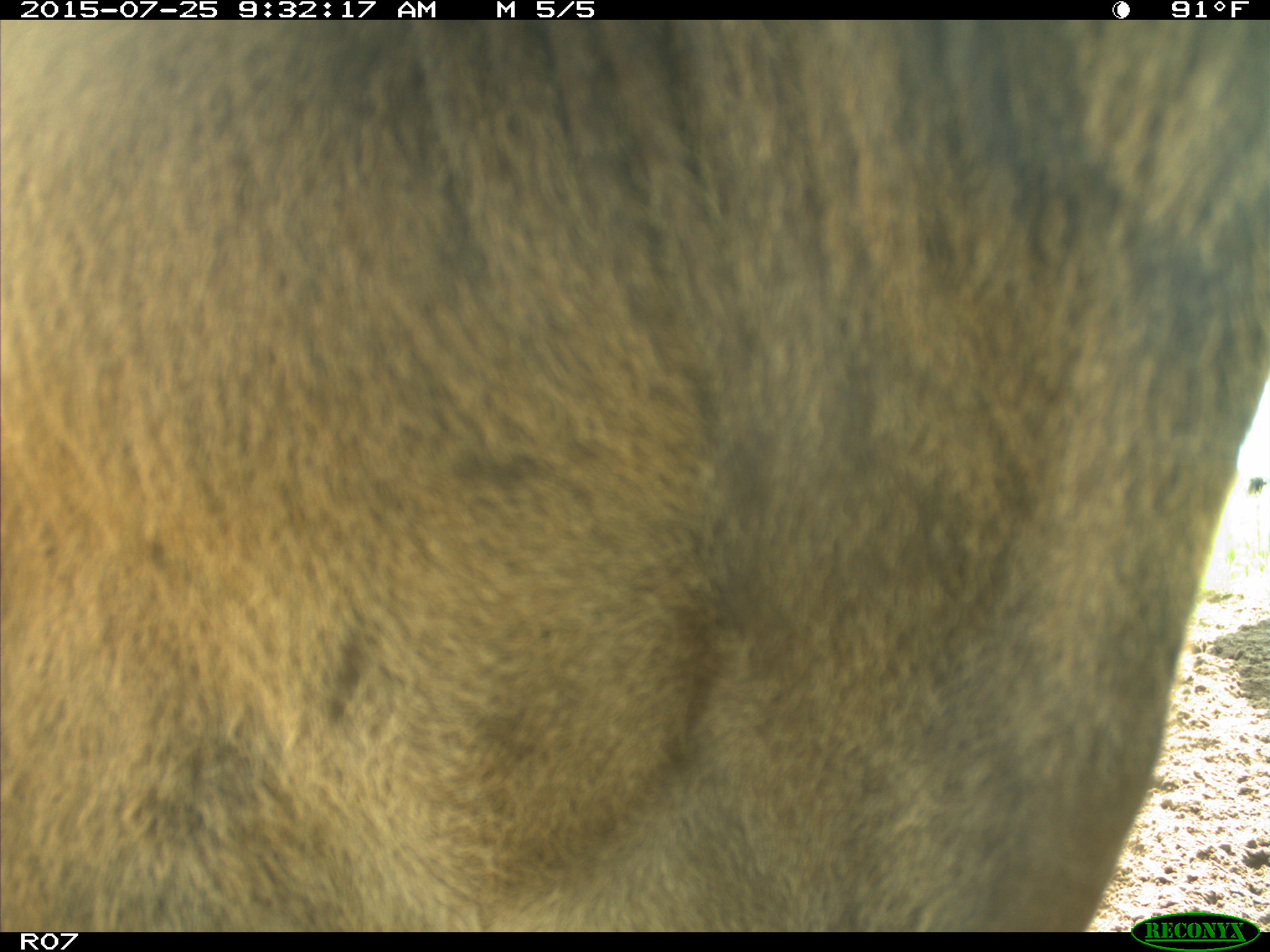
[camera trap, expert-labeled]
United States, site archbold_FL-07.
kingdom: Animalia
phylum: Chordata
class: Mammalia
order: Artiodactyla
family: Bovidae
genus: Bos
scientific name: Bos taurus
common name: domestic cow